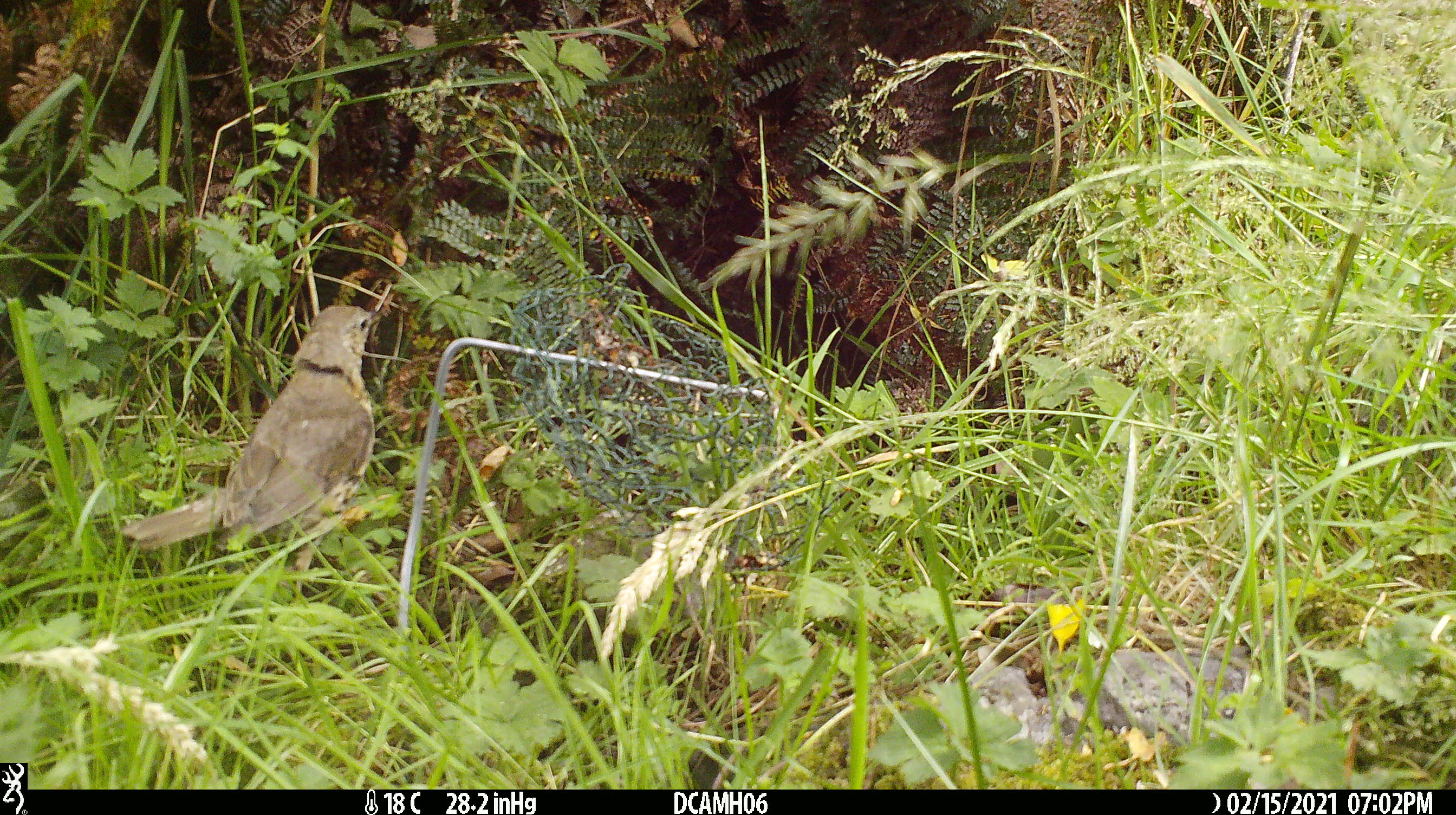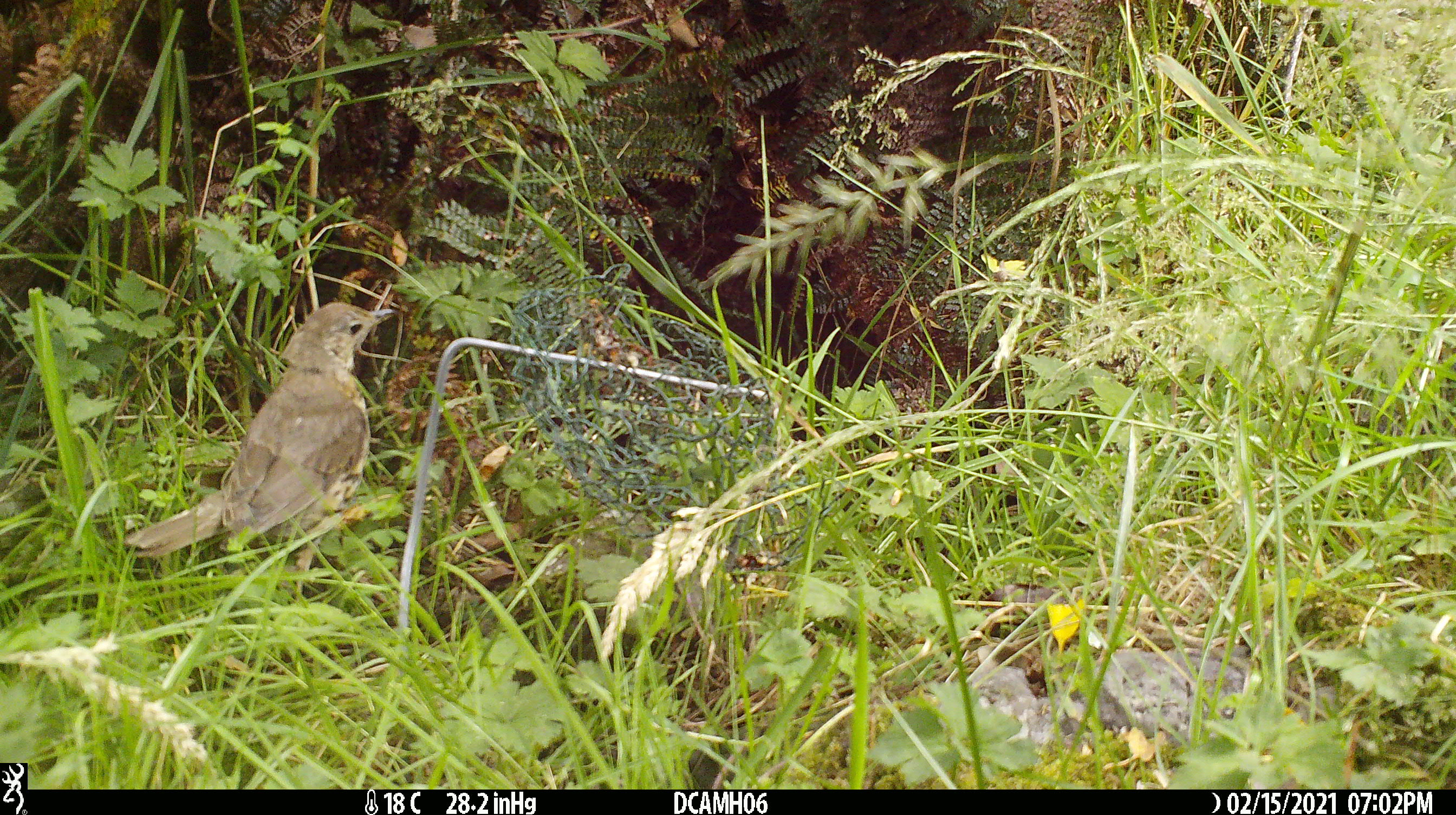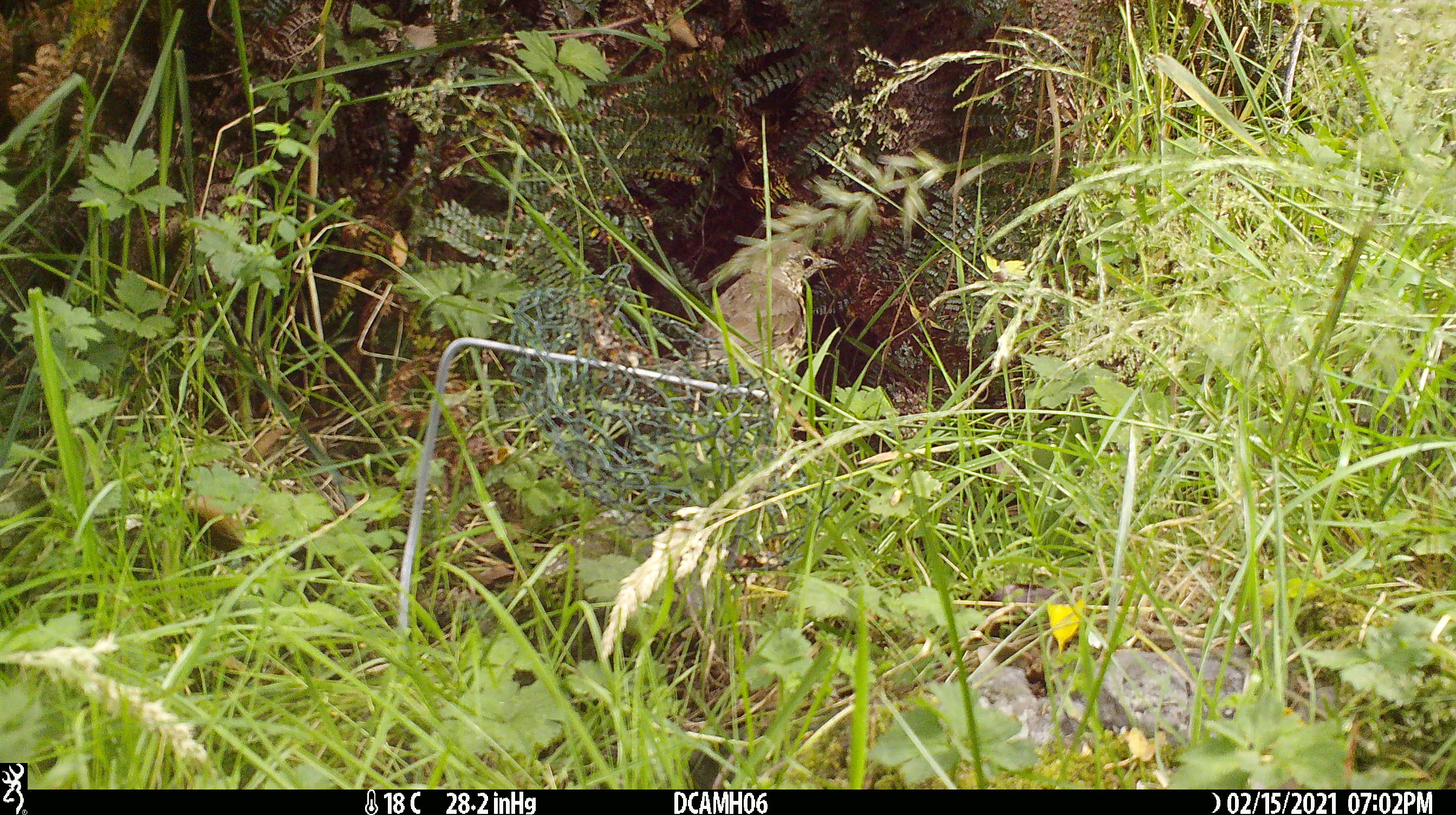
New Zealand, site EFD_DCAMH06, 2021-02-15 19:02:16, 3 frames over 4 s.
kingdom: Animalia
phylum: Chordata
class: Aves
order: Passeriformes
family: Turdidae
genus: Turdus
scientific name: Turdus philomelos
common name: song thrush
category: thrush